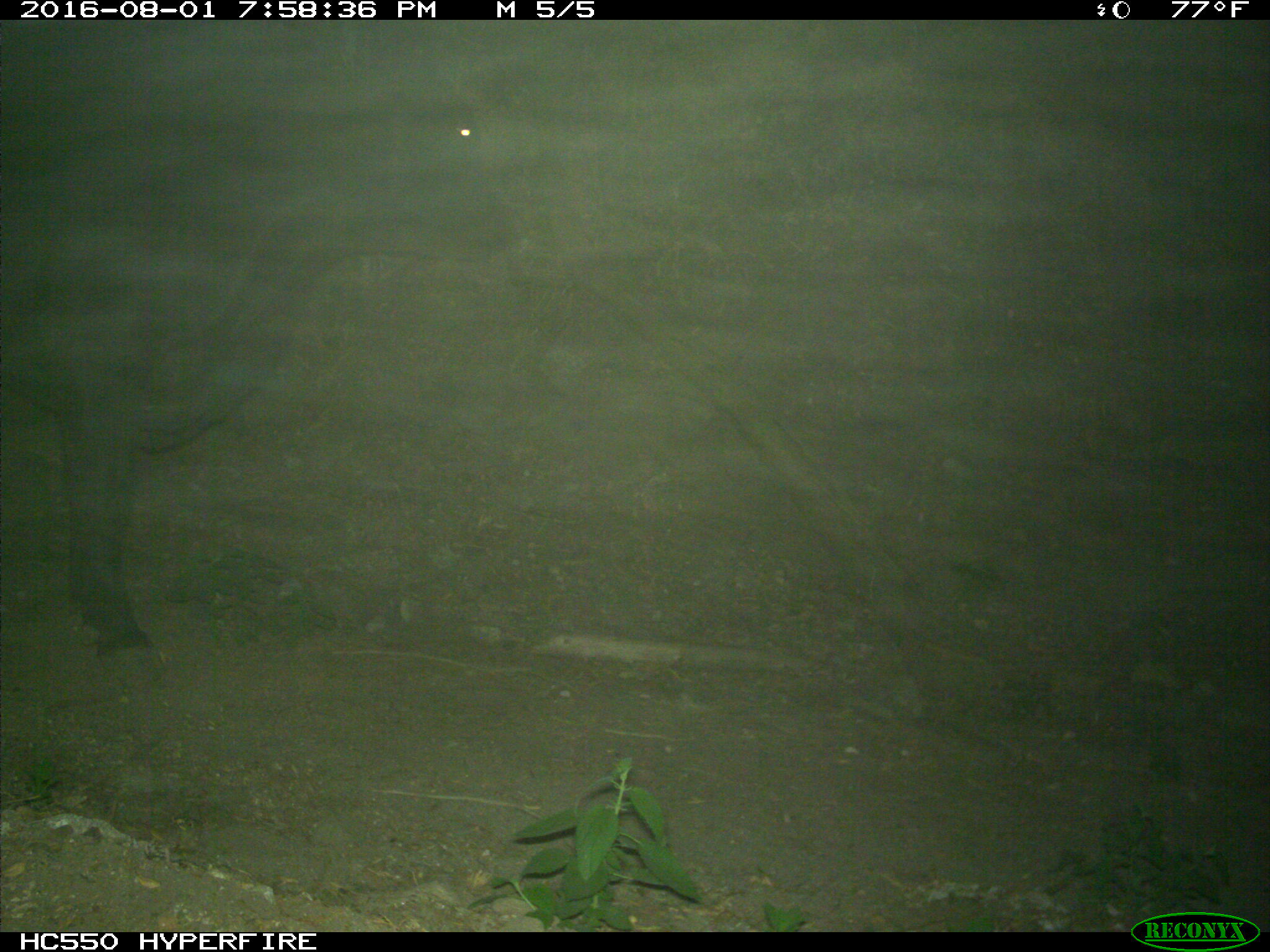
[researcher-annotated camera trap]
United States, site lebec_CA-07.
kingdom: Animalia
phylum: Chordata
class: Mammalia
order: Artiodactyla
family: Bovidae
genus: Bos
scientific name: Bos taurus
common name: domestic cow